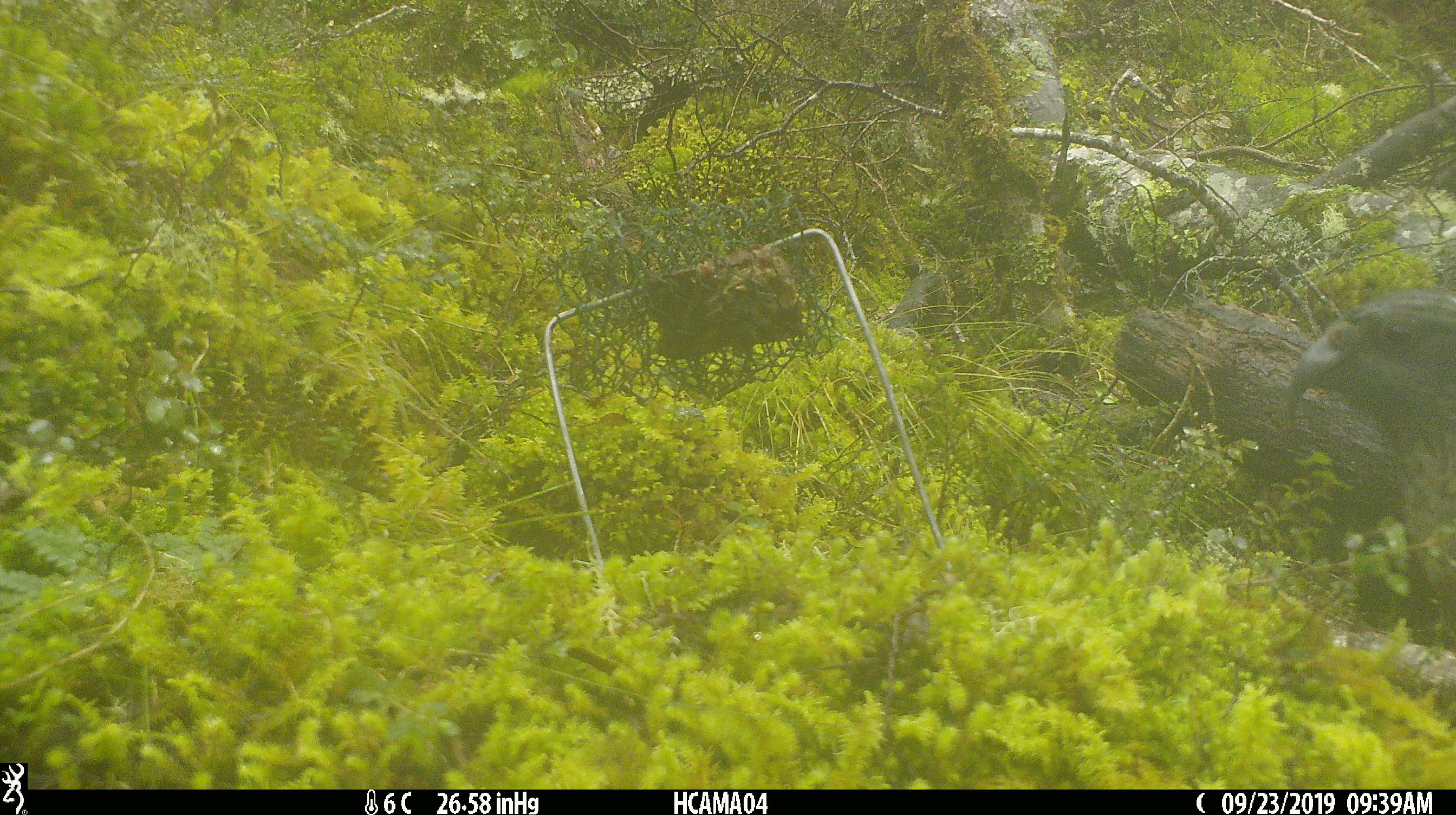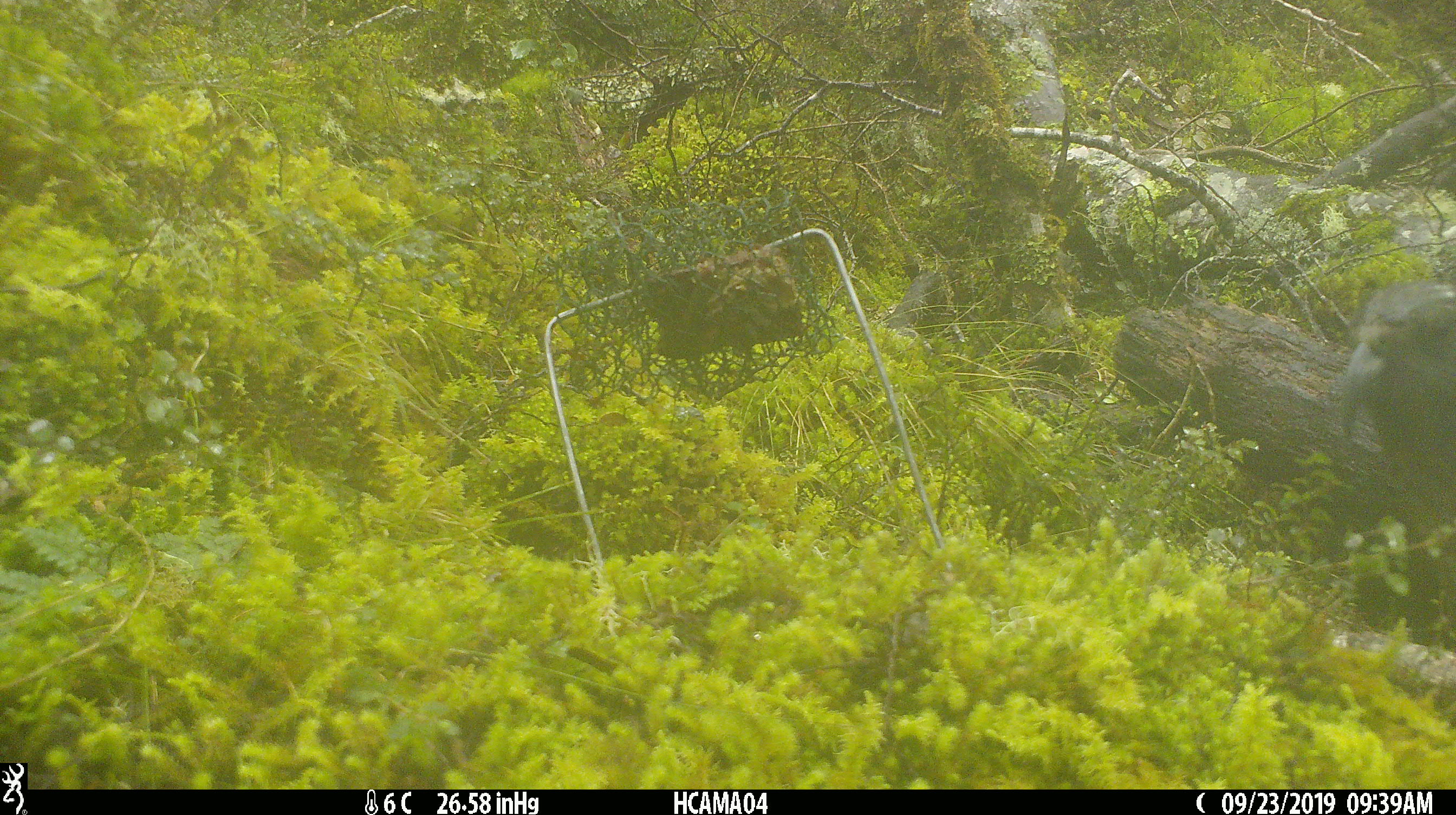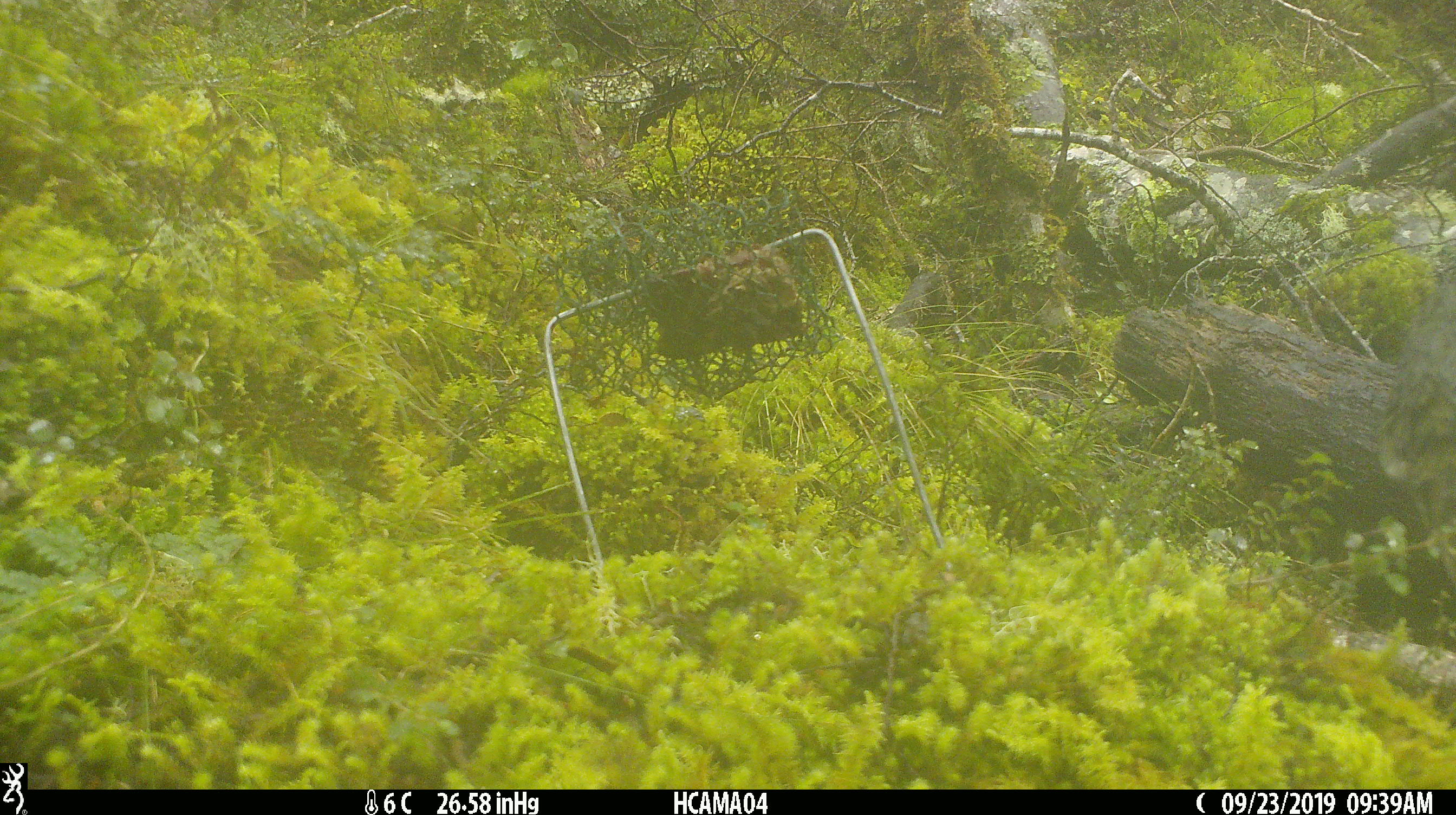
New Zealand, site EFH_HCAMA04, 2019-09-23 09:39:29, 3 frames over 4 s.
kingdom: Animalia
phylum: Chordata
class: Aves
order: Psittaciformes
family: Strigopidae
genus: Nestor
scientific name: Nestor notabilis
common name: kea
Kea (Nestor notabilis).